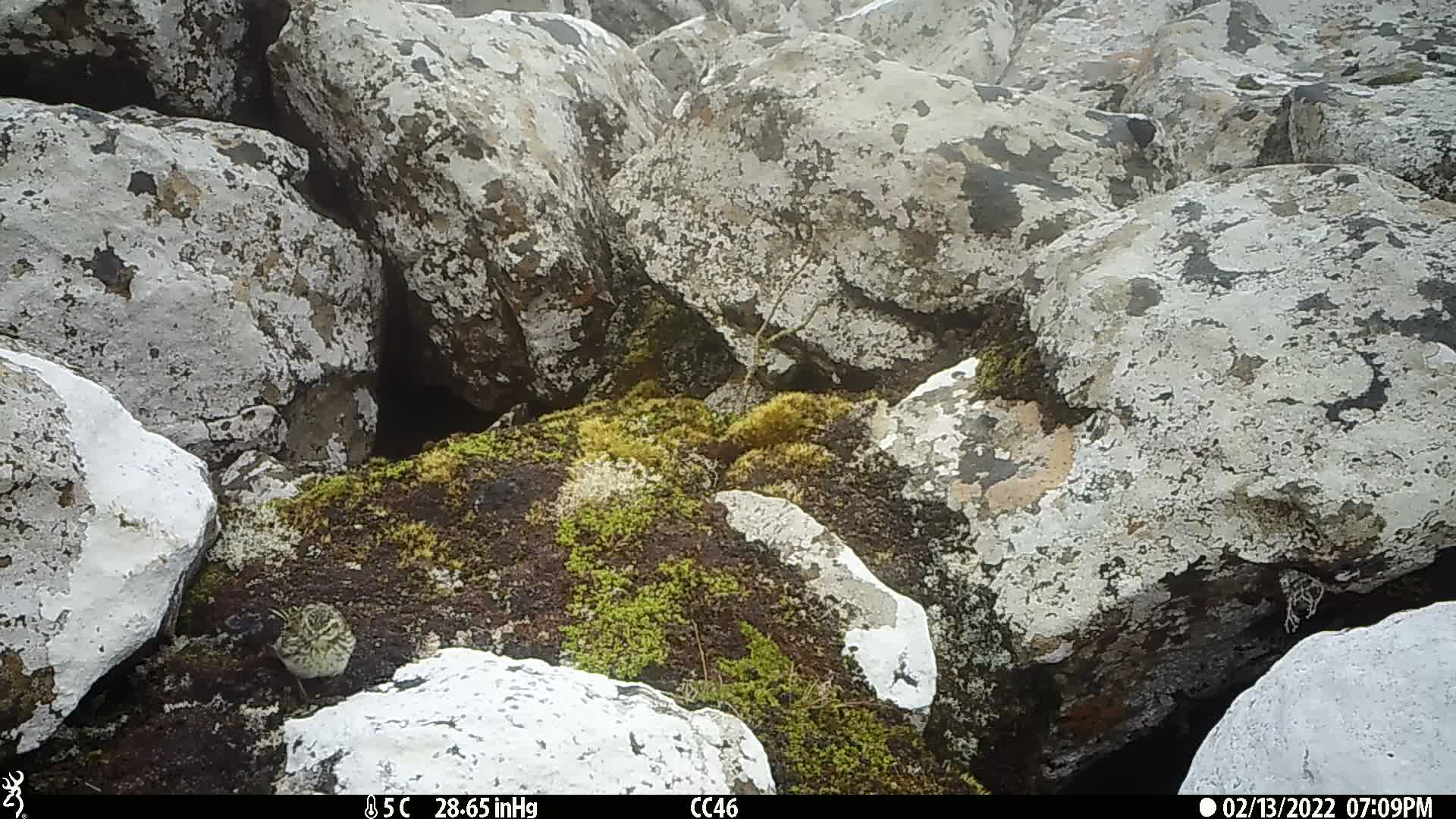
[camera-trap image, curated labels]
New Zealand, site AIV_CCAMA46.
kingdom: Animalia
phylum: Chordata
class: Aves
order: Passeriformes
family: Motacillidae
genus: Anthus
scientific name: Anthus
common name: pipit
Pipit (Anthus).